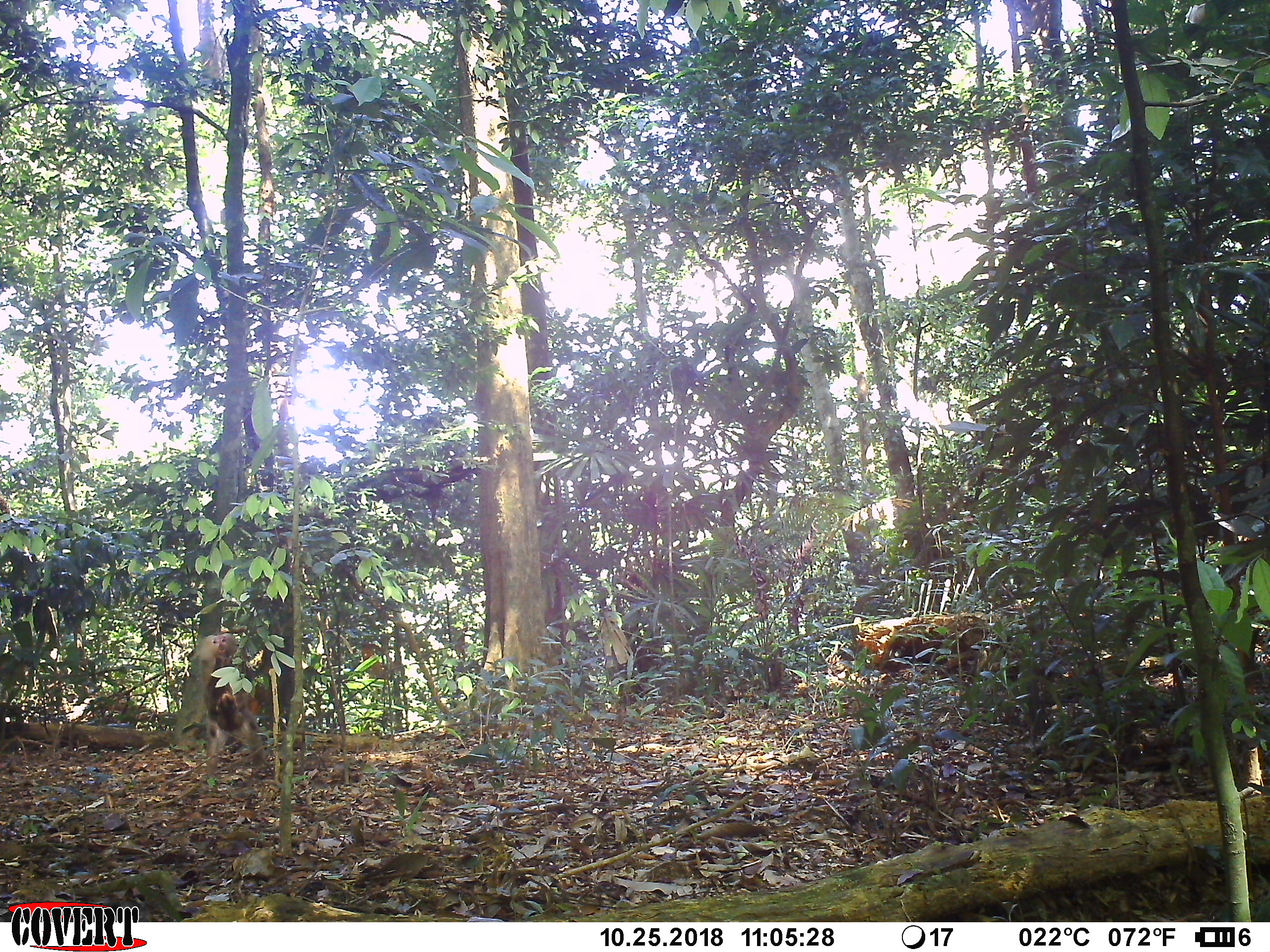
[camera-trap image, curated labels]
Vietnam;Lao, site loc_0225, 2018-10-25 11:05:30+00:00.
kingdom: Animalia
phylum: Chordata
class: Mammalia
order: Primates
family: Cercopithecidae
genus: Macaca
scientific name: Macaca nemestrina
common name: pig-tailed macaque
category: pig tailed macaque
Pig tailed macaque (pig-tailed macaque) (Macaca nemestrina). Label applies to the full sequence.